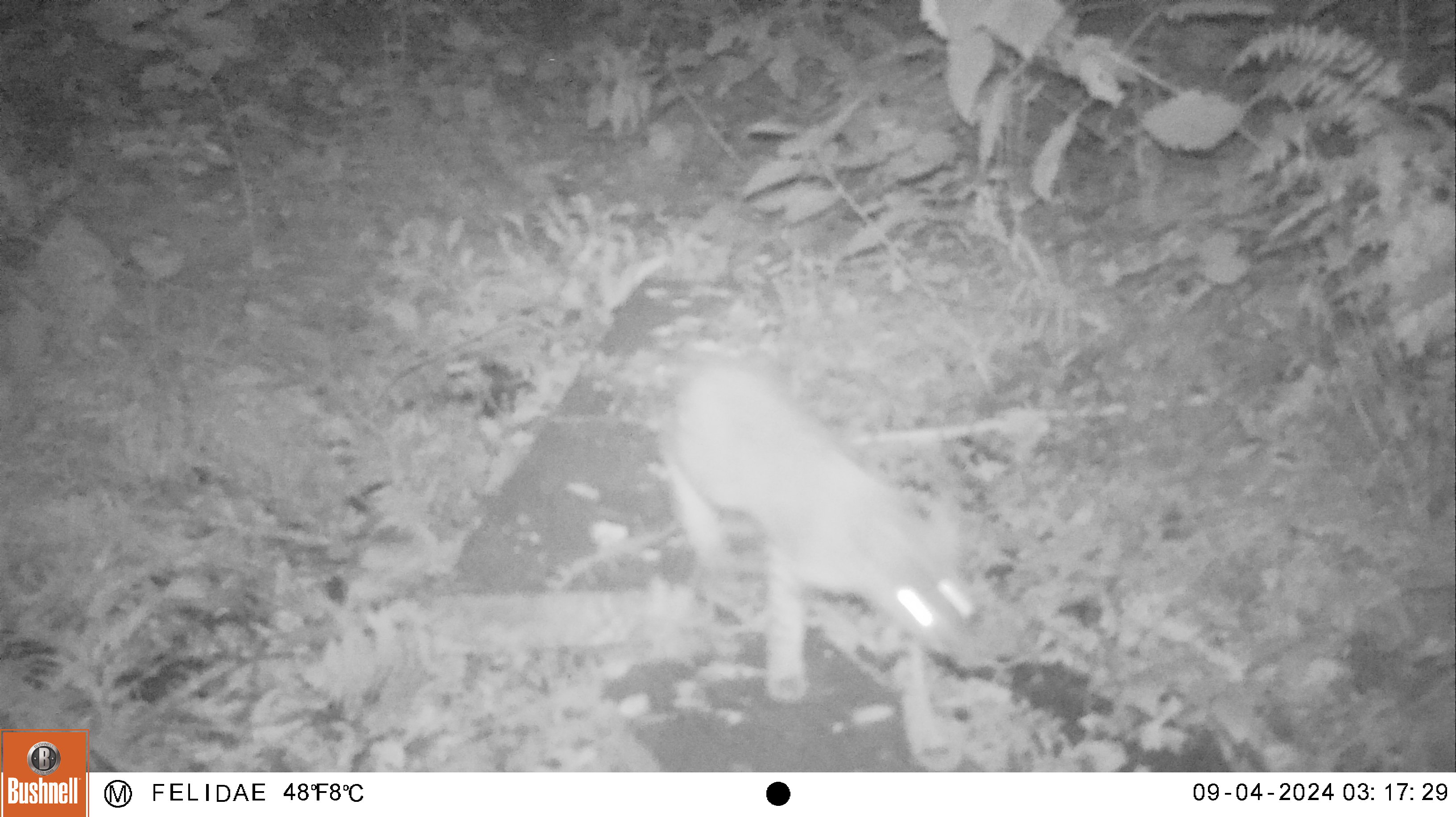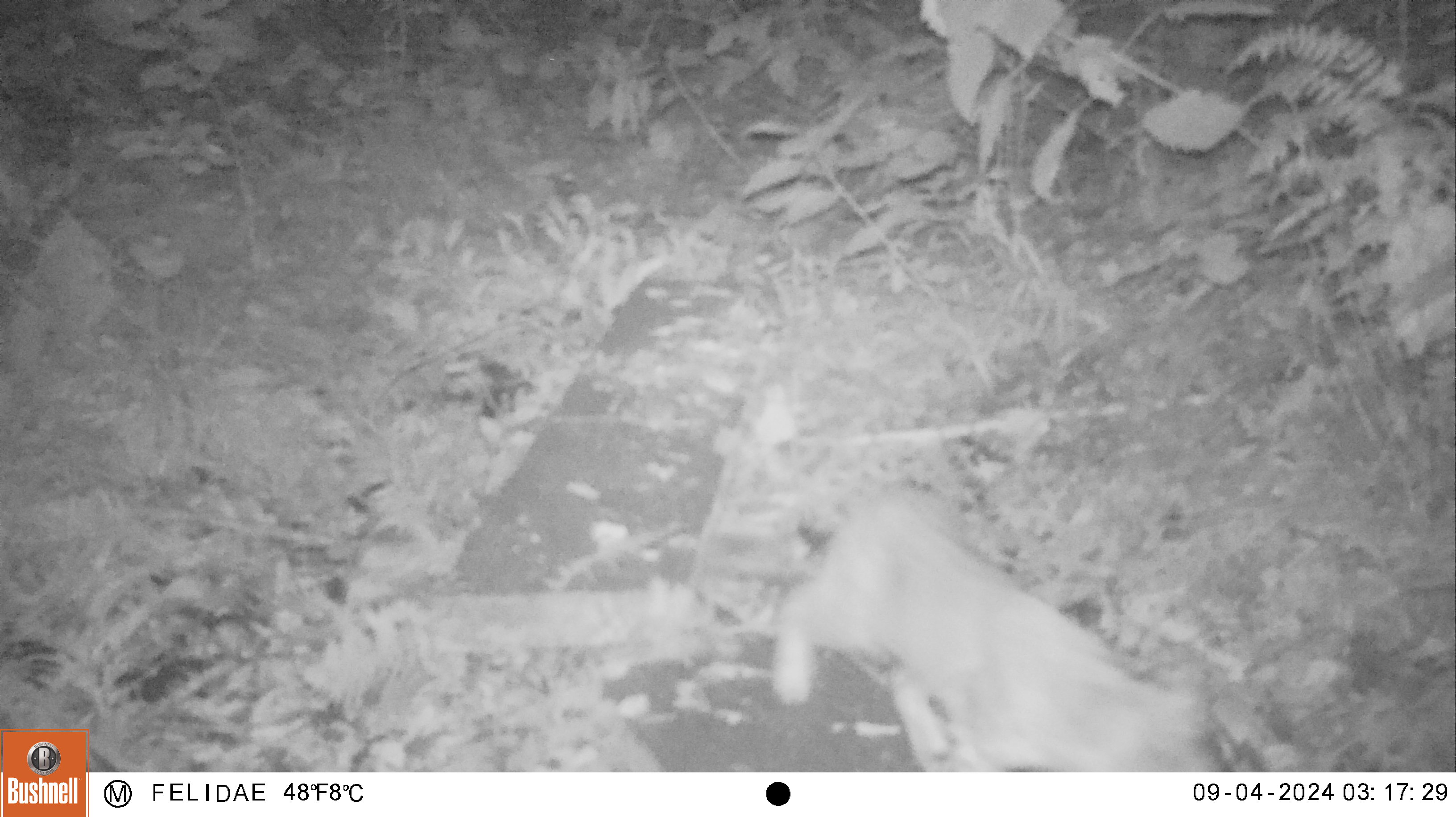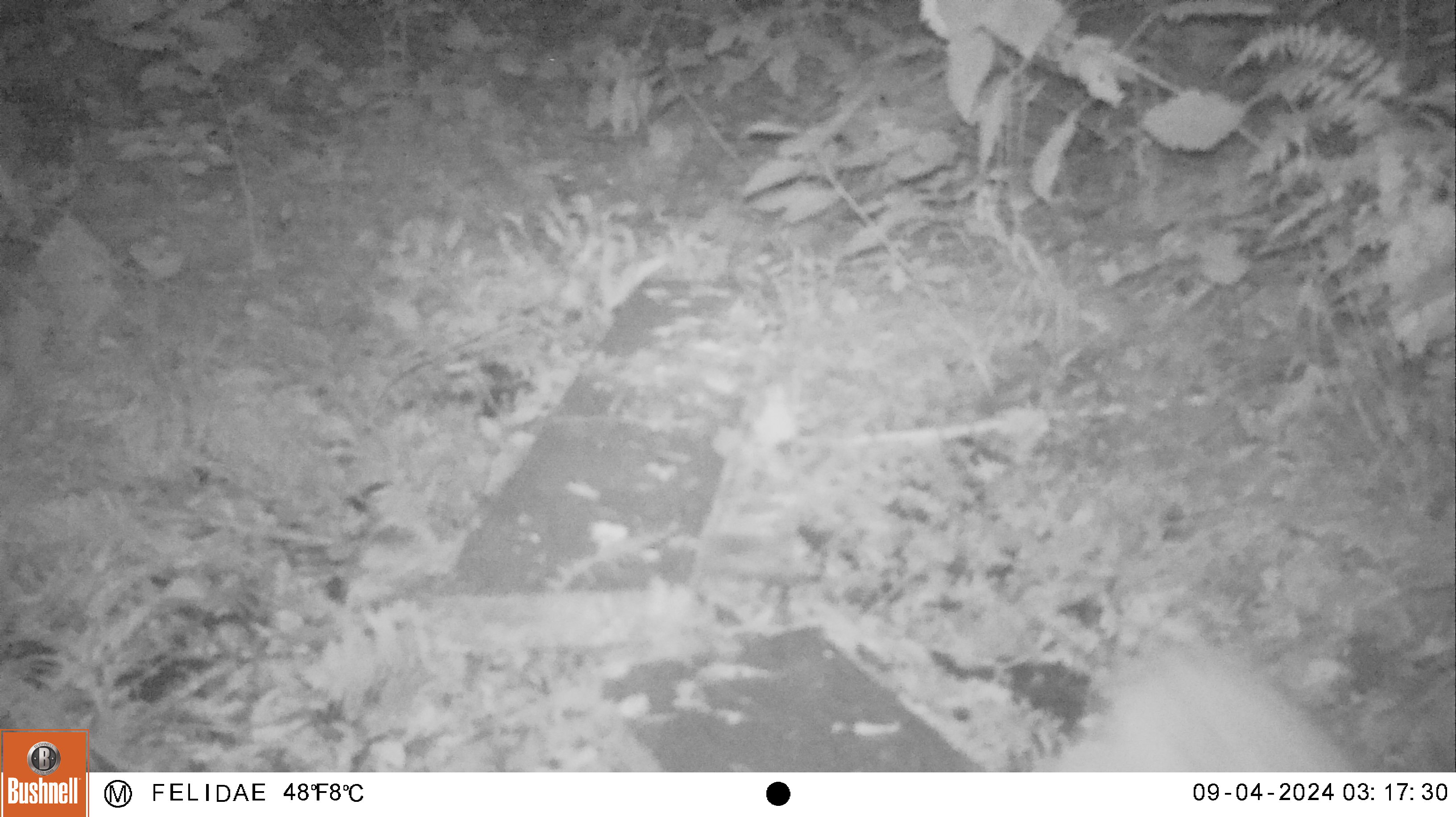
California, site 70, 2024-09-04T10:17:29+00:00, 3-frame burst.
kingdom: Animalia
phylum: Chordata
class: Mammalia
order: Carnivora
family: Felidae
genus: Lynx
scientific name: Lynx rufus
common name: bobcat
Bobcat (Lynx rufus).